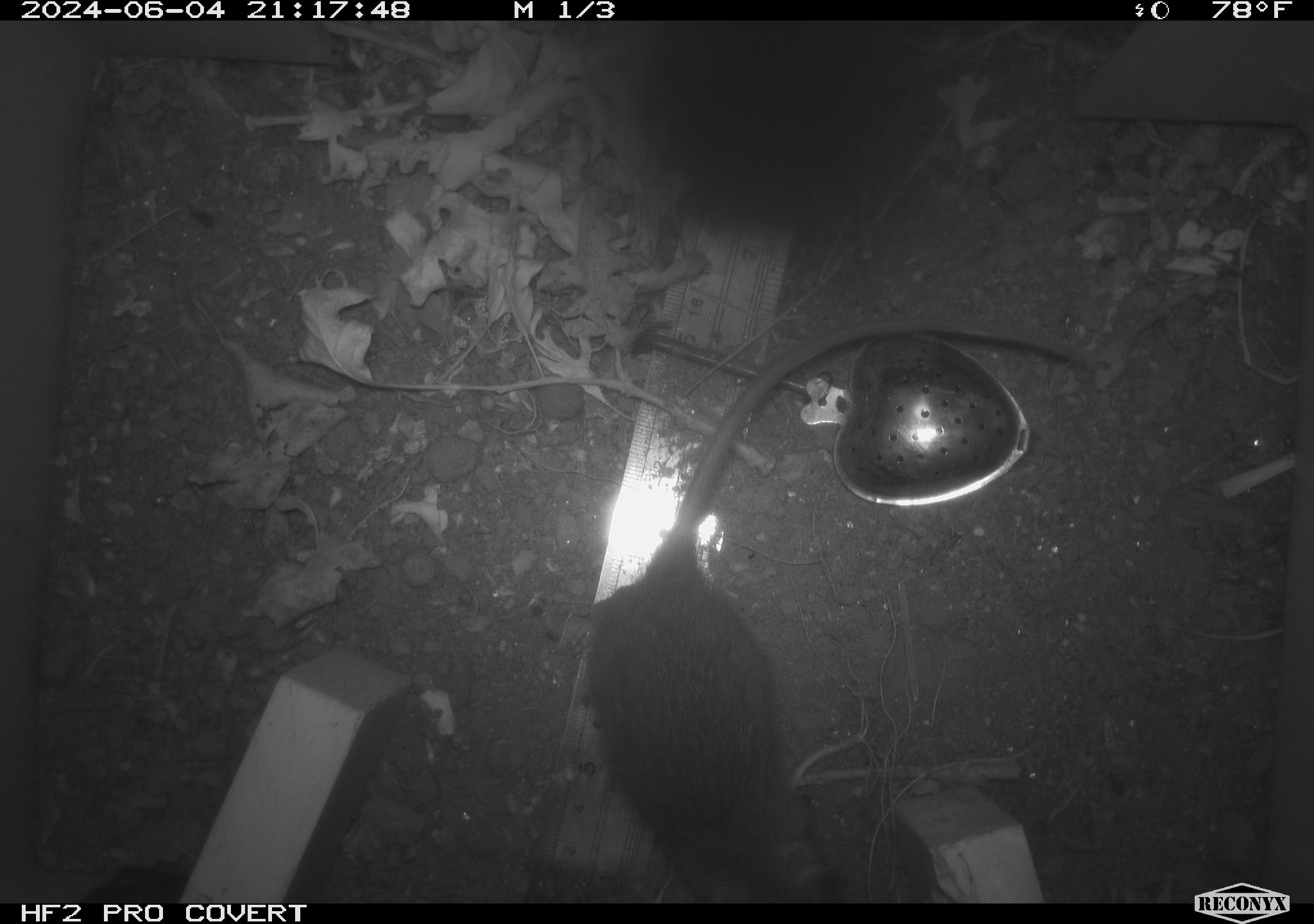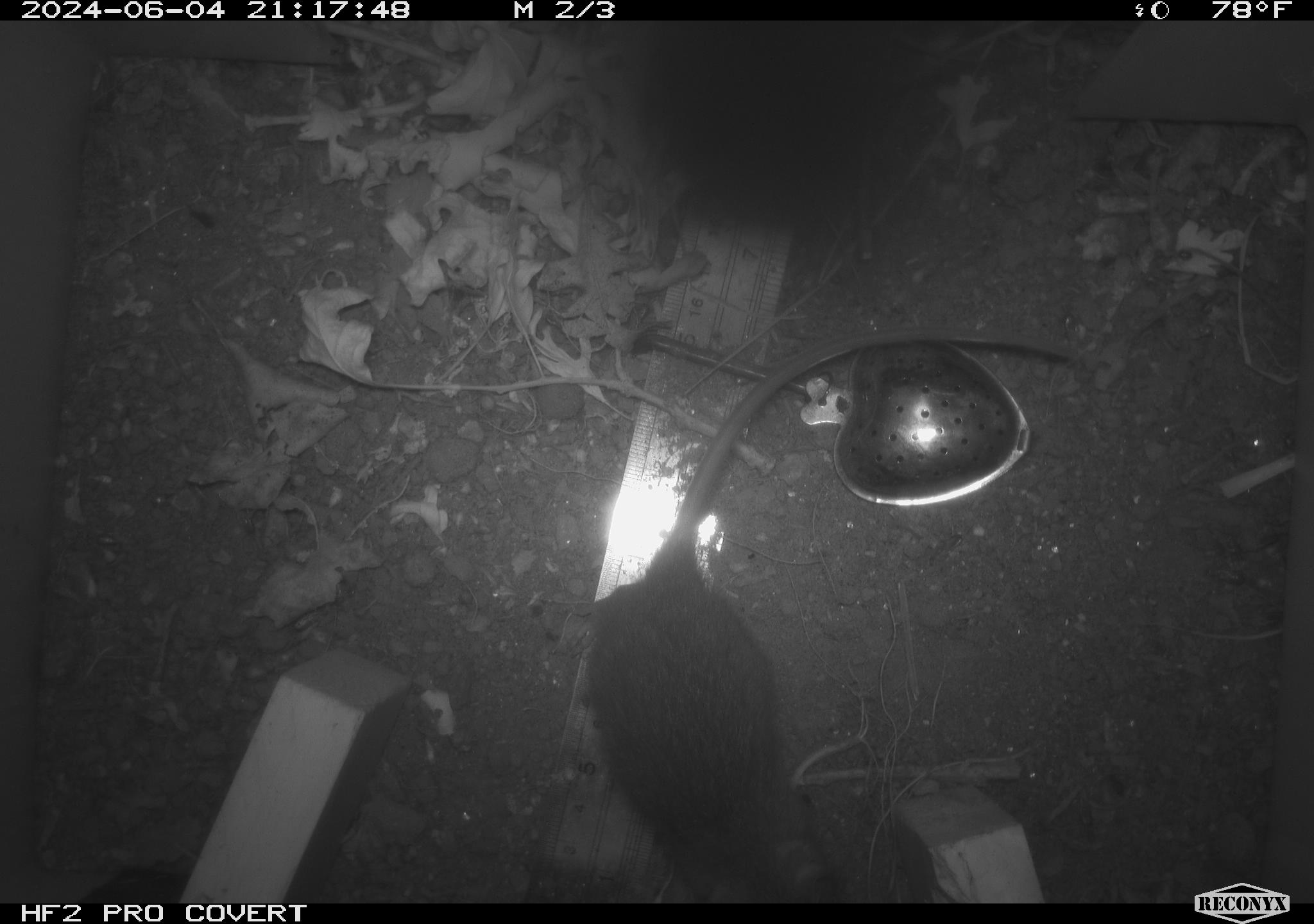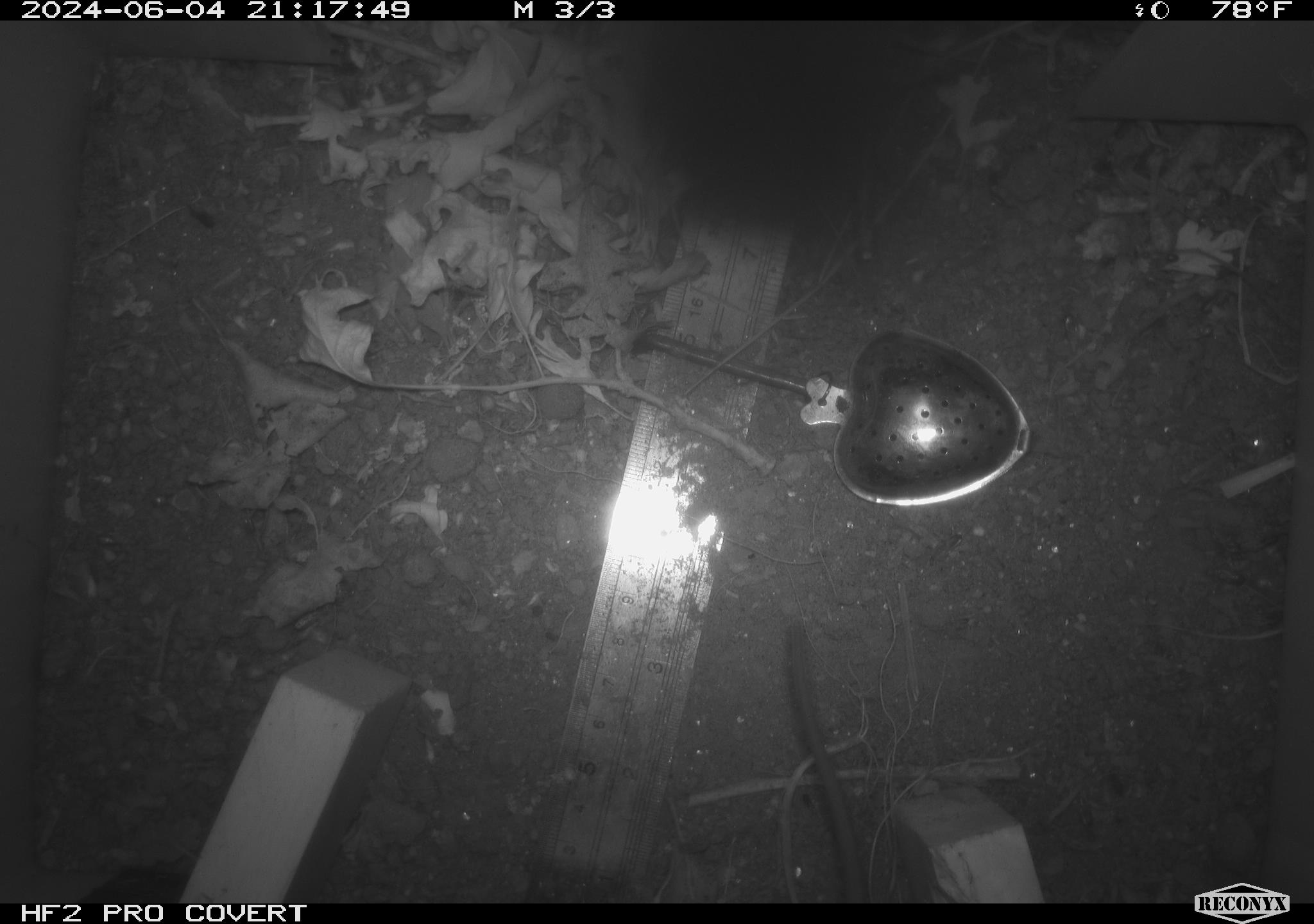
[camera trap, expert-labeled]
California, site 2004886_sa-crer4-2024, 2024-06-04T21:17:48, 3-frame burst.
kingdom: Animalia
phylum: Chordata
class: Mammalia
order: Rodentia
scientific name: Rodentia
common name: mouse species